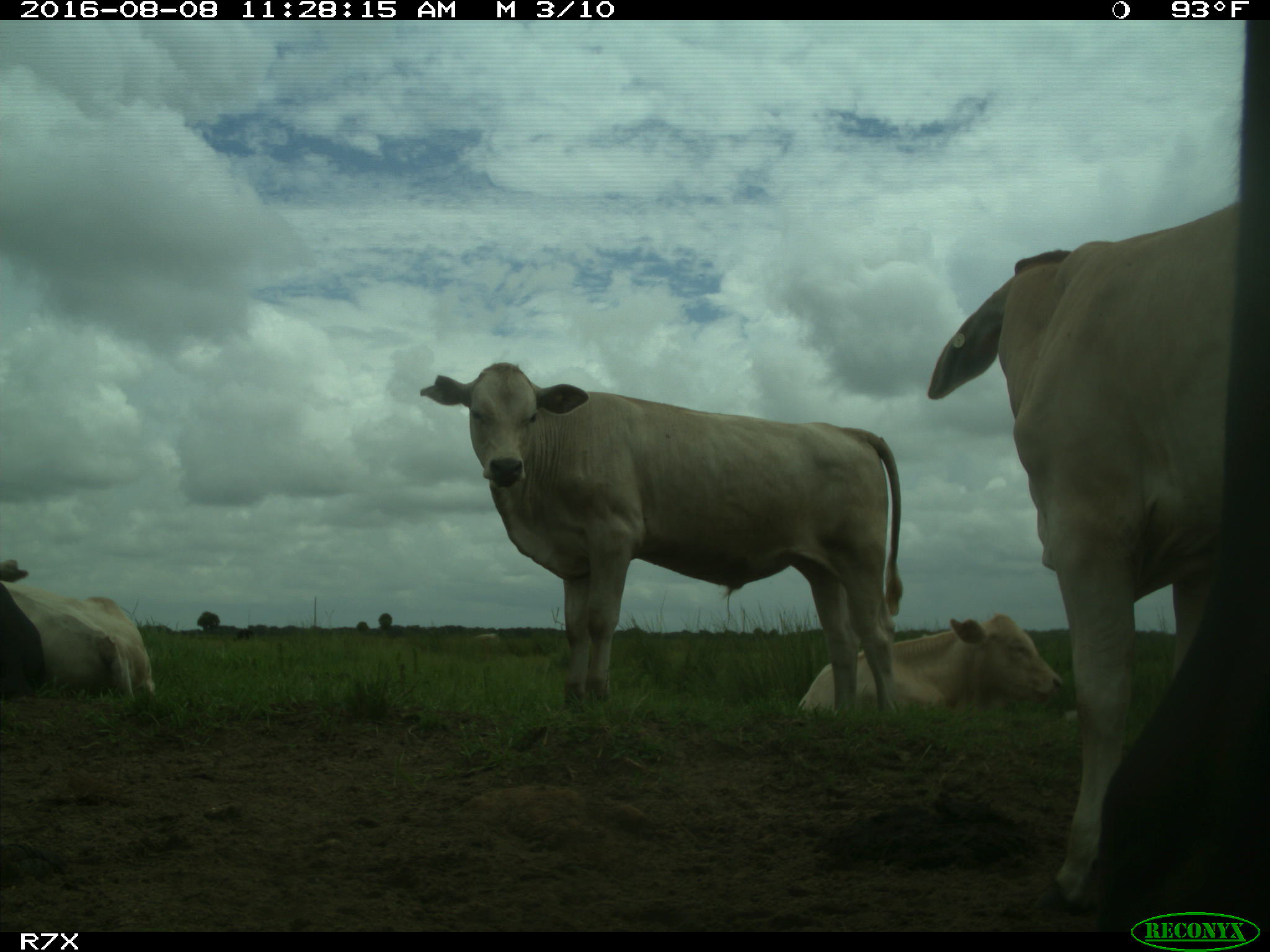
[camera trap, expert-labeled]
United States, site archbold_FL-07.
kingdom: Animalia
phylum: Chordata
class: Mammalia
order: Artiodactyla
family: Bovidae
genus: Bos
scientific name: Bos taurus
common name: domestic cow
Bos taurus (domestic cow).